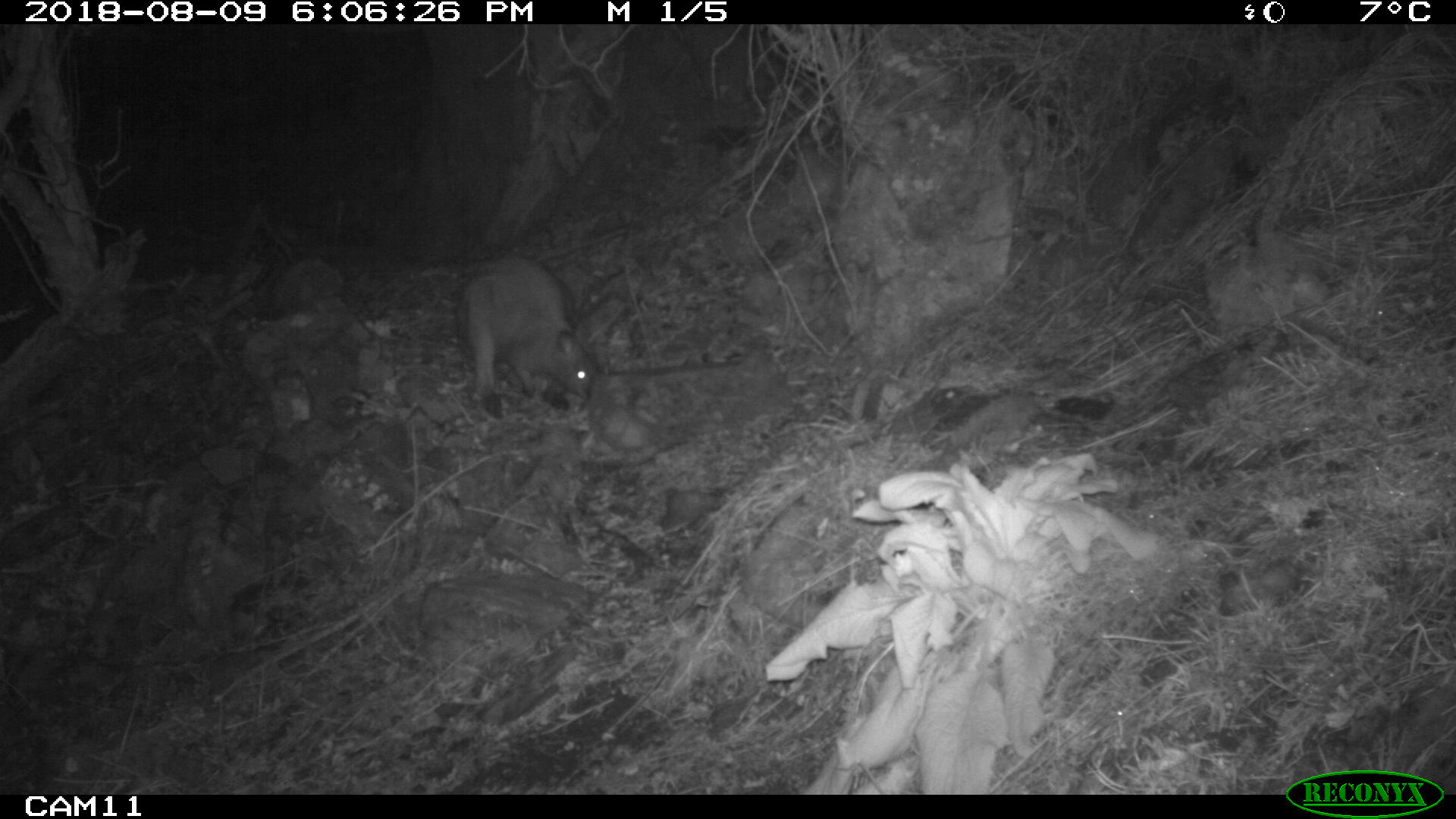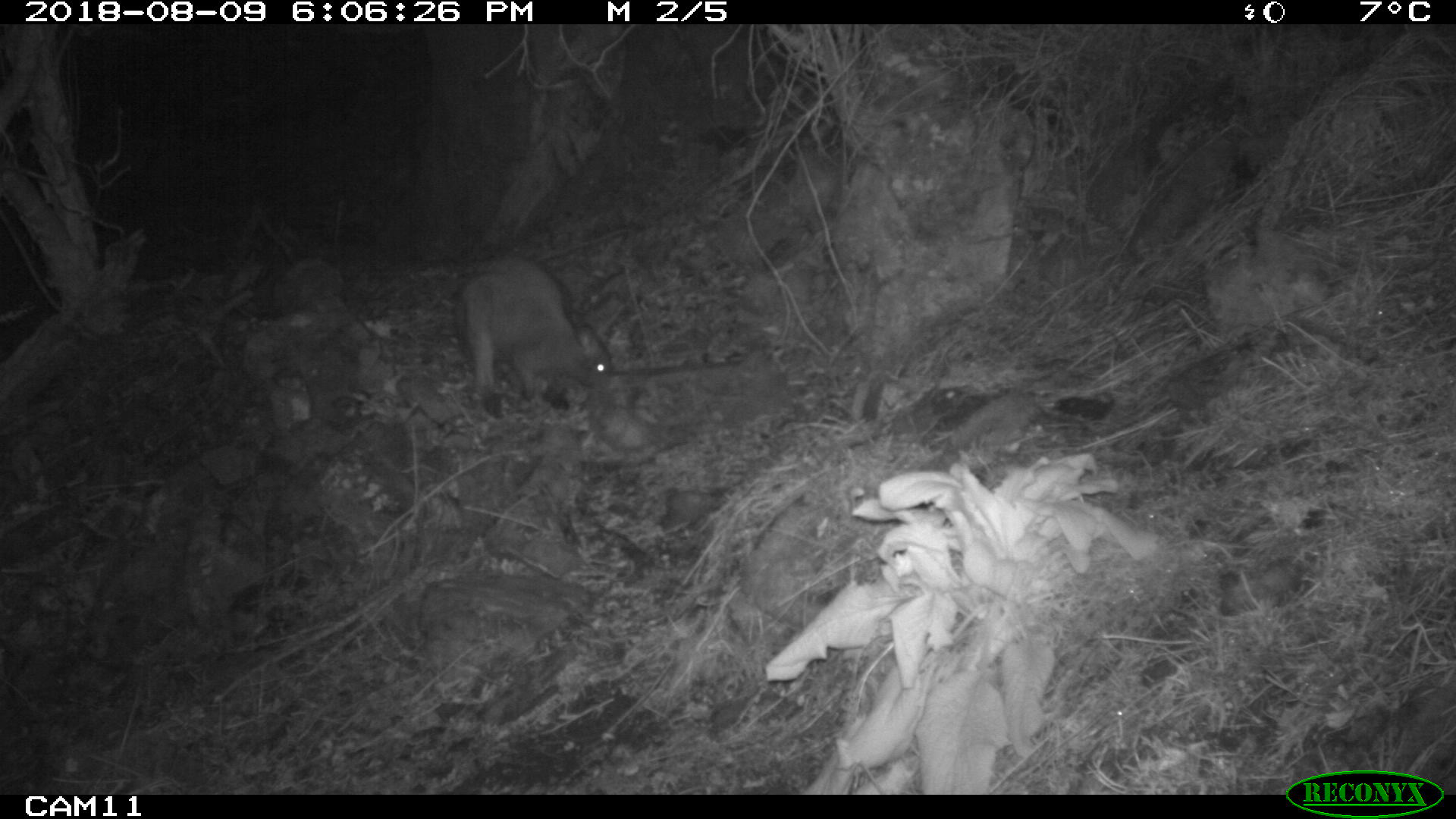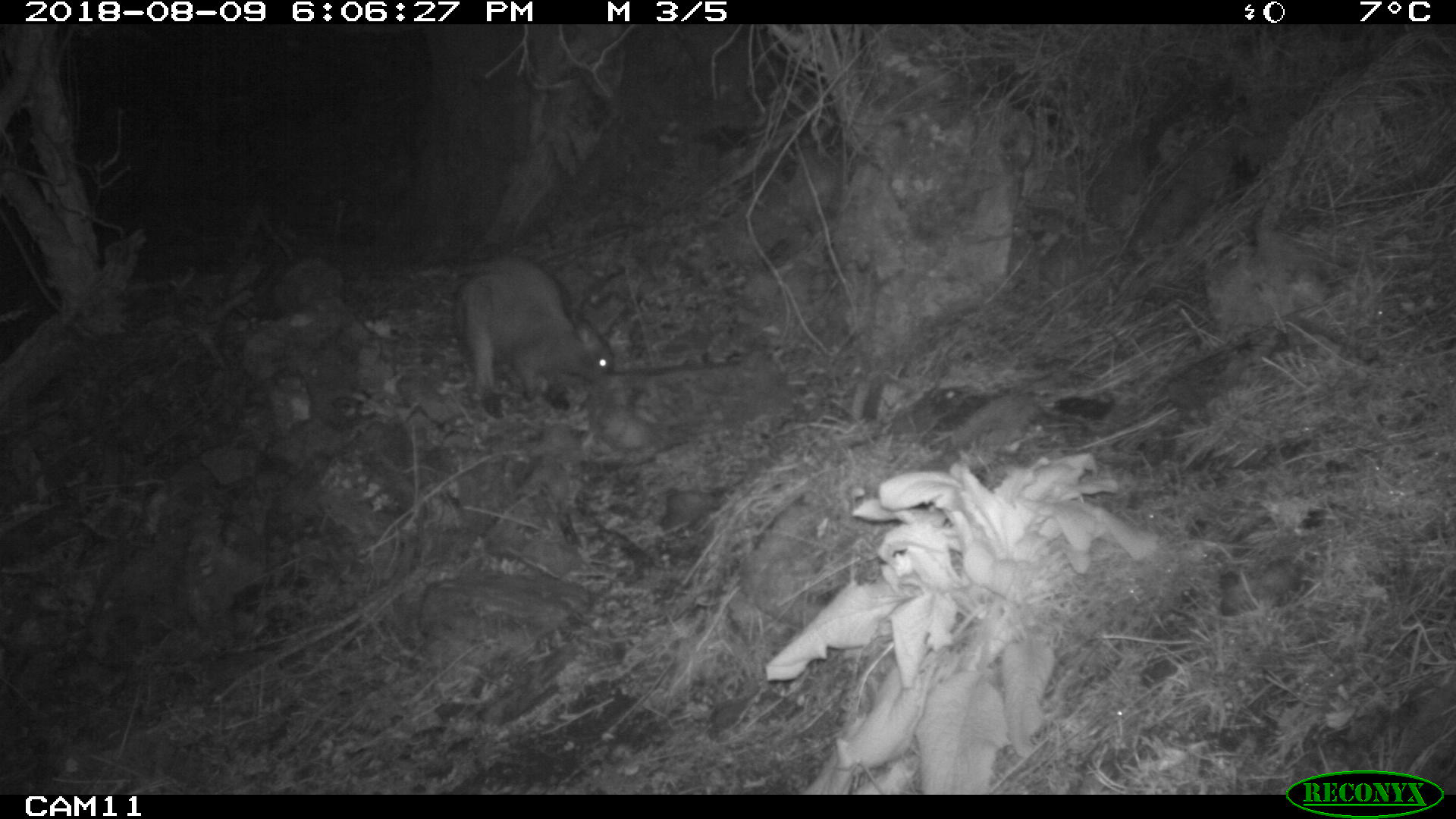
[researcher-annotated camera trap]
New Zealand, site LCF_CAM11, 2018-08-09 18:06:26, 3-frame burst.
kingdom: Animalia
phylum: Chordata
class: Mammalia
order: Diprotodontia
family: Macropodidae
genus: Notamacropus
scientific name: Notamacropus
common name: wallaby